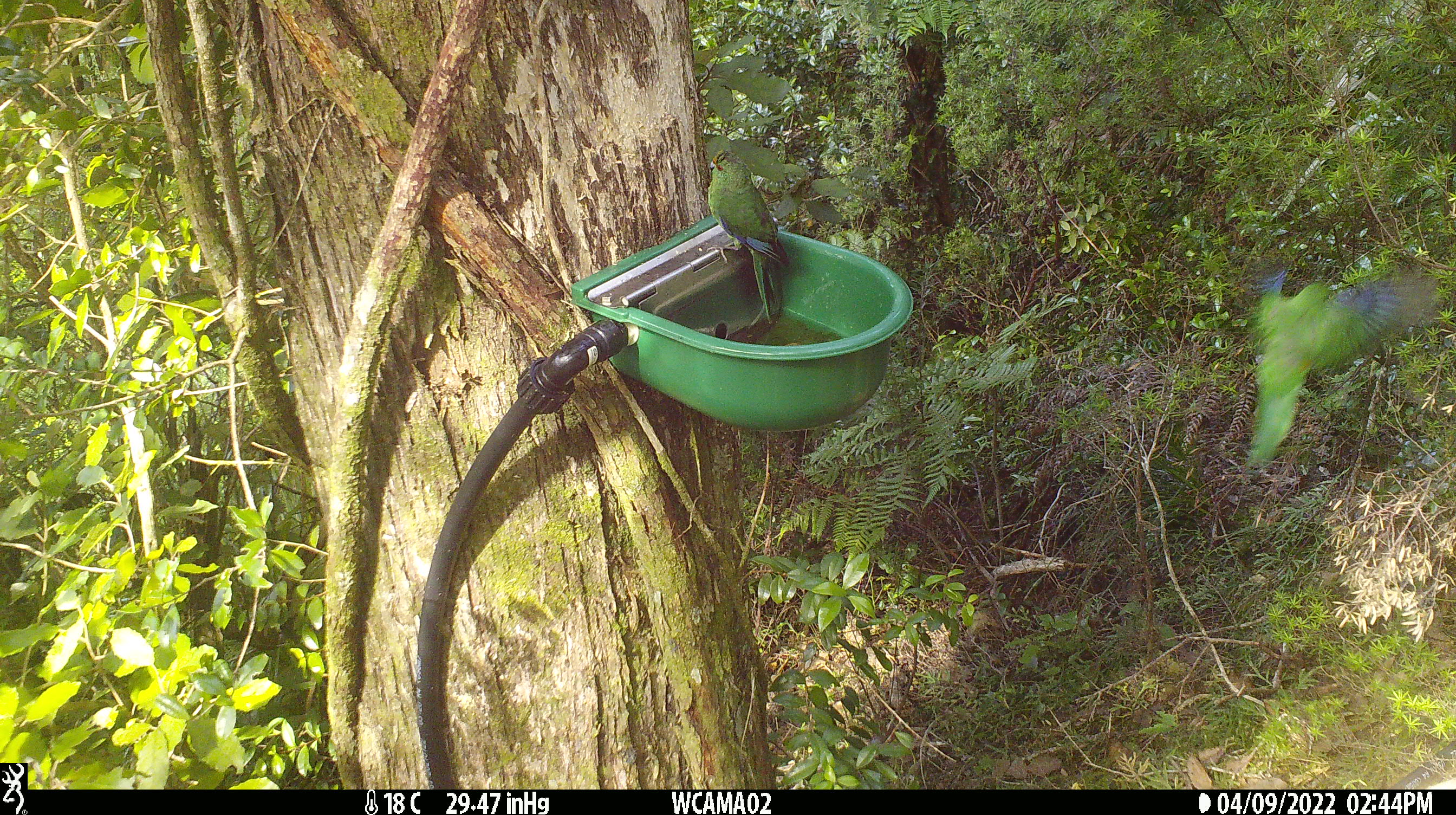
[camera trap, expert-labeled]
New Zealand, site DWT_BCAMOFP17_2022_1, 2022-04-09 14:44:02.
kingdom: Animalia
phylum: Chordata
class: Aves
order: Psittaciformes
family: Psittaculidae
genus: Cyanoramphus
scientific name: Cyanoramphus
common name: parakeet